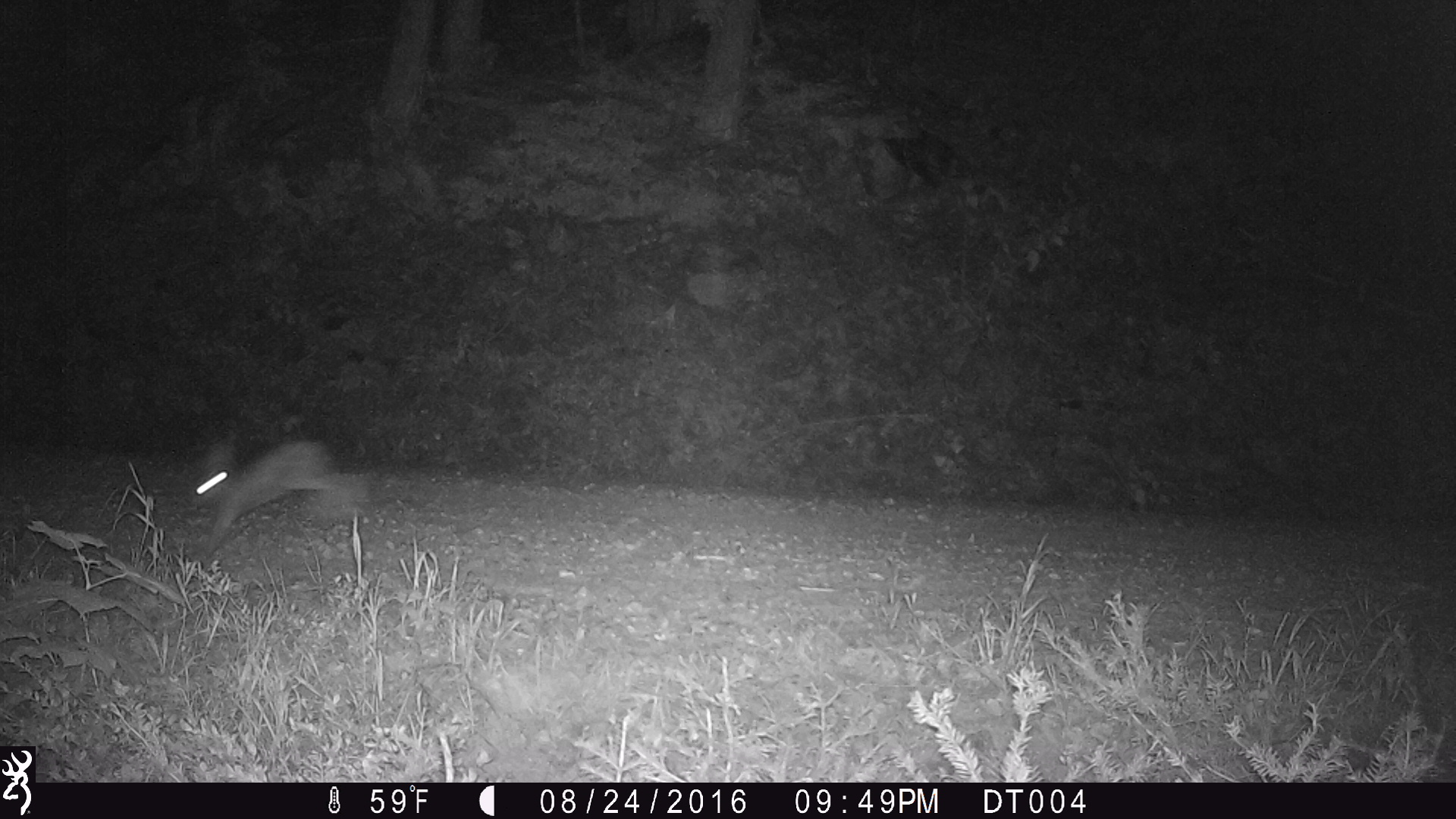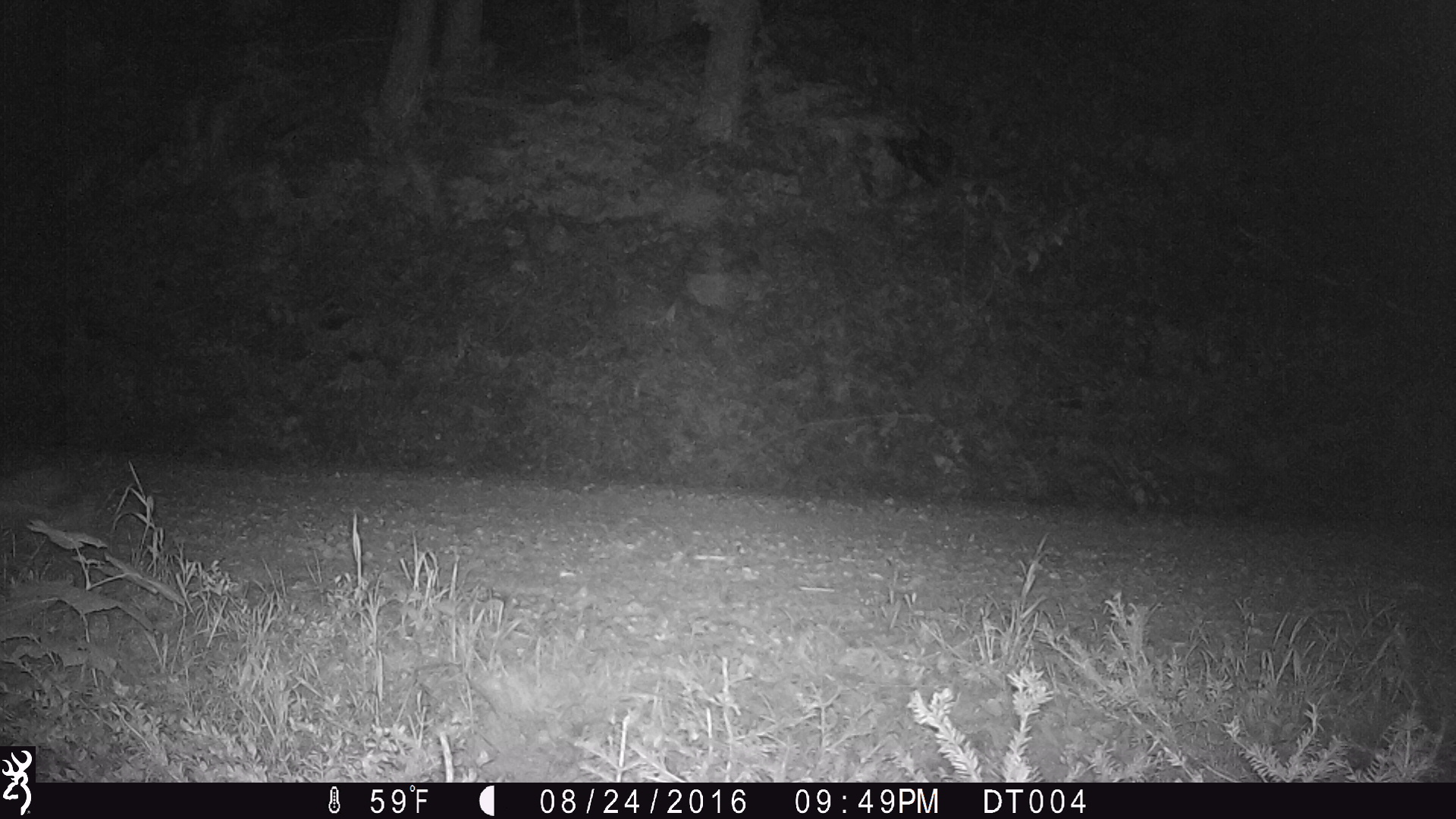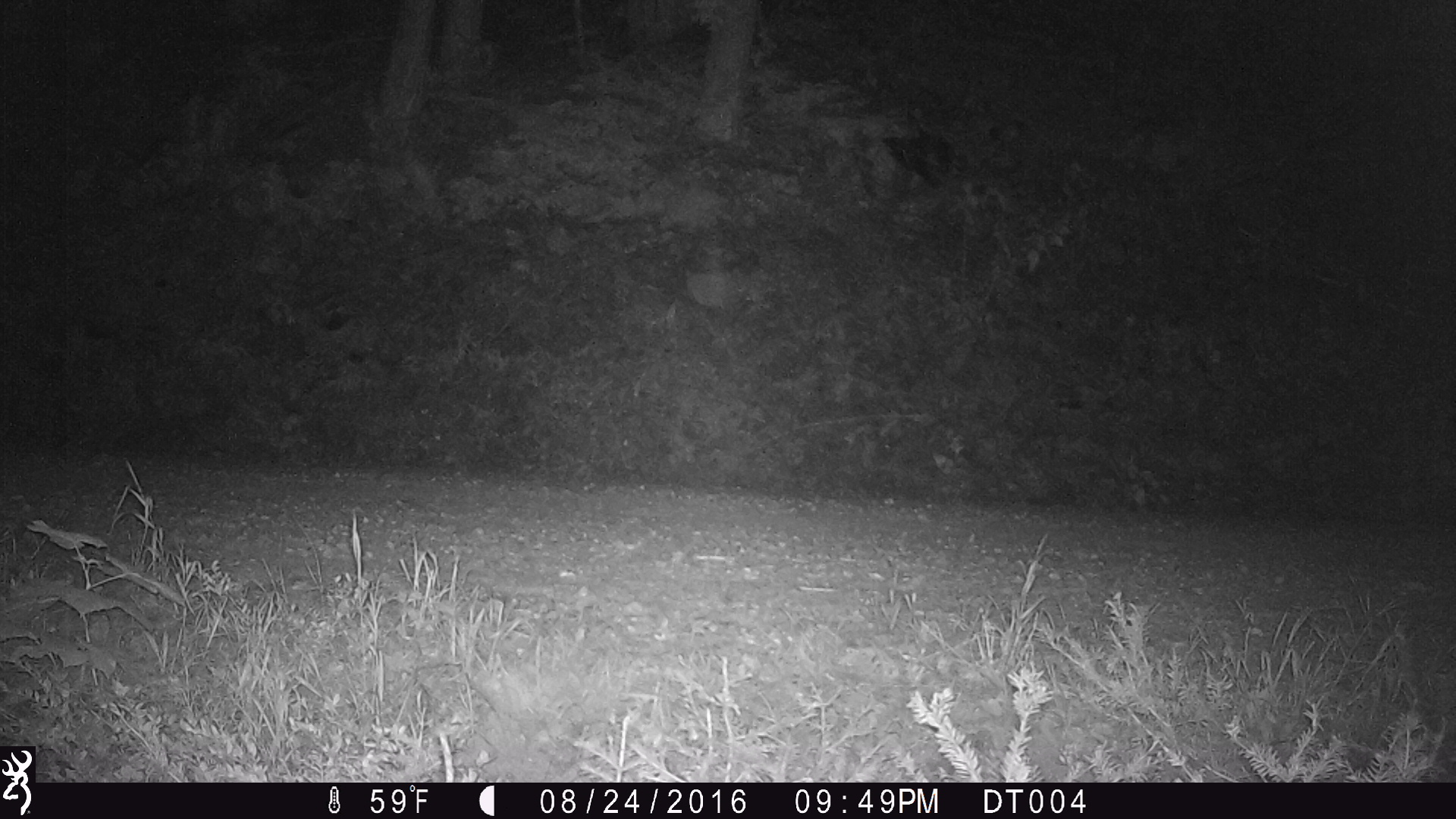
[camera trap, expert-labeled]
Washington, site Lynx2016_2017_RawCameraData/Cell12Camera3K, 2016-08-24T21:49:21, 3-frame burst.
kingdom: Animalia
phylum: Chordata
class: Mammalia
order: Lagomorpha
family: Leporidae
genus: Lepus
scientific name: Lepus americanus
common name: snowshoe hare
Lepus americanus (snowshoe hare). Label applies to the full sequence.